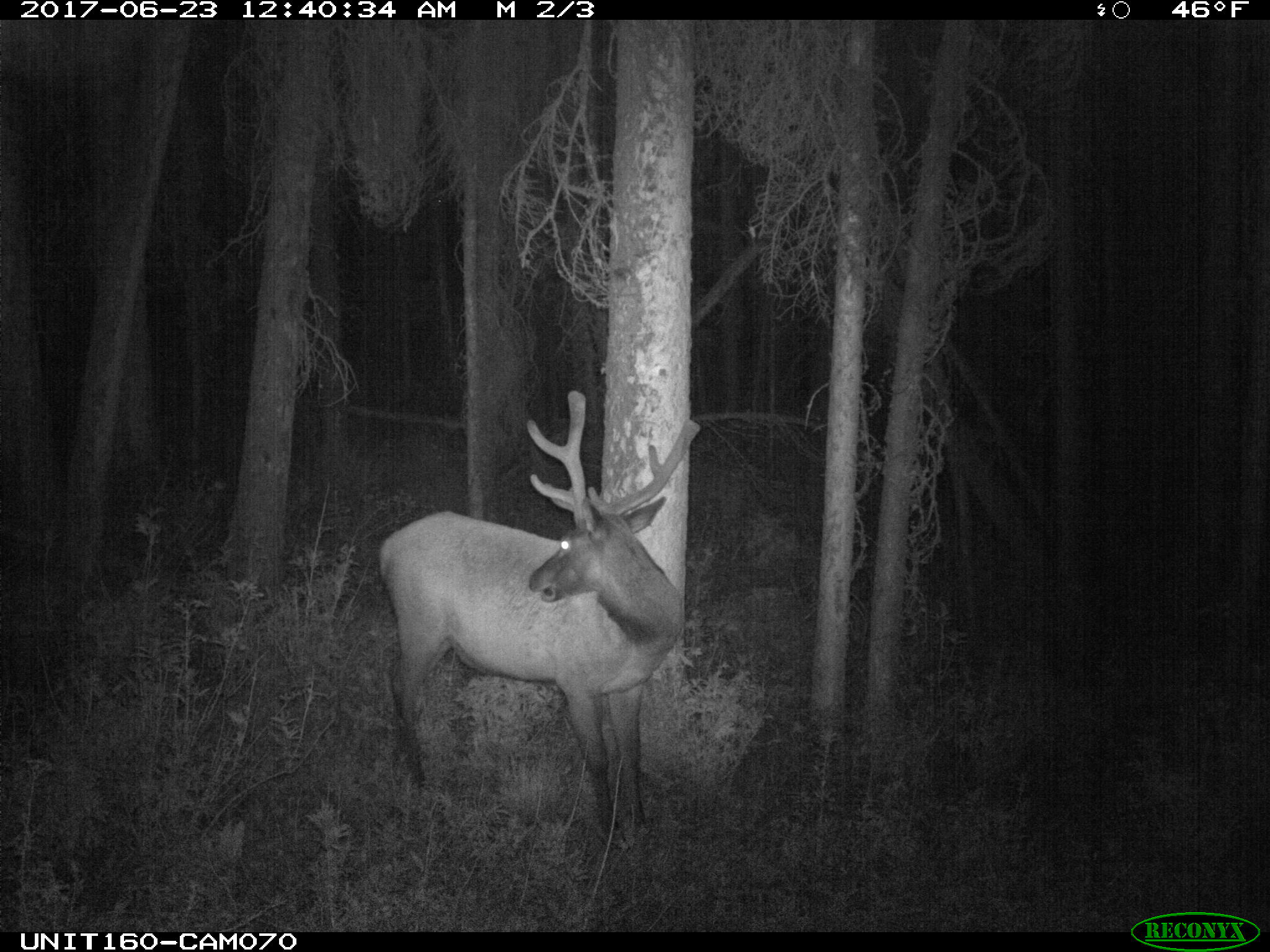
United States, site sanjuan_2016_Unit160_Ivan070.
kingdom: Animalia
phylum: Chordata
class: Mammalia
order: Artiodactyla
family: Cervidae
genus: Cervus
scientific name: Cervus elaphus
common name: red deer